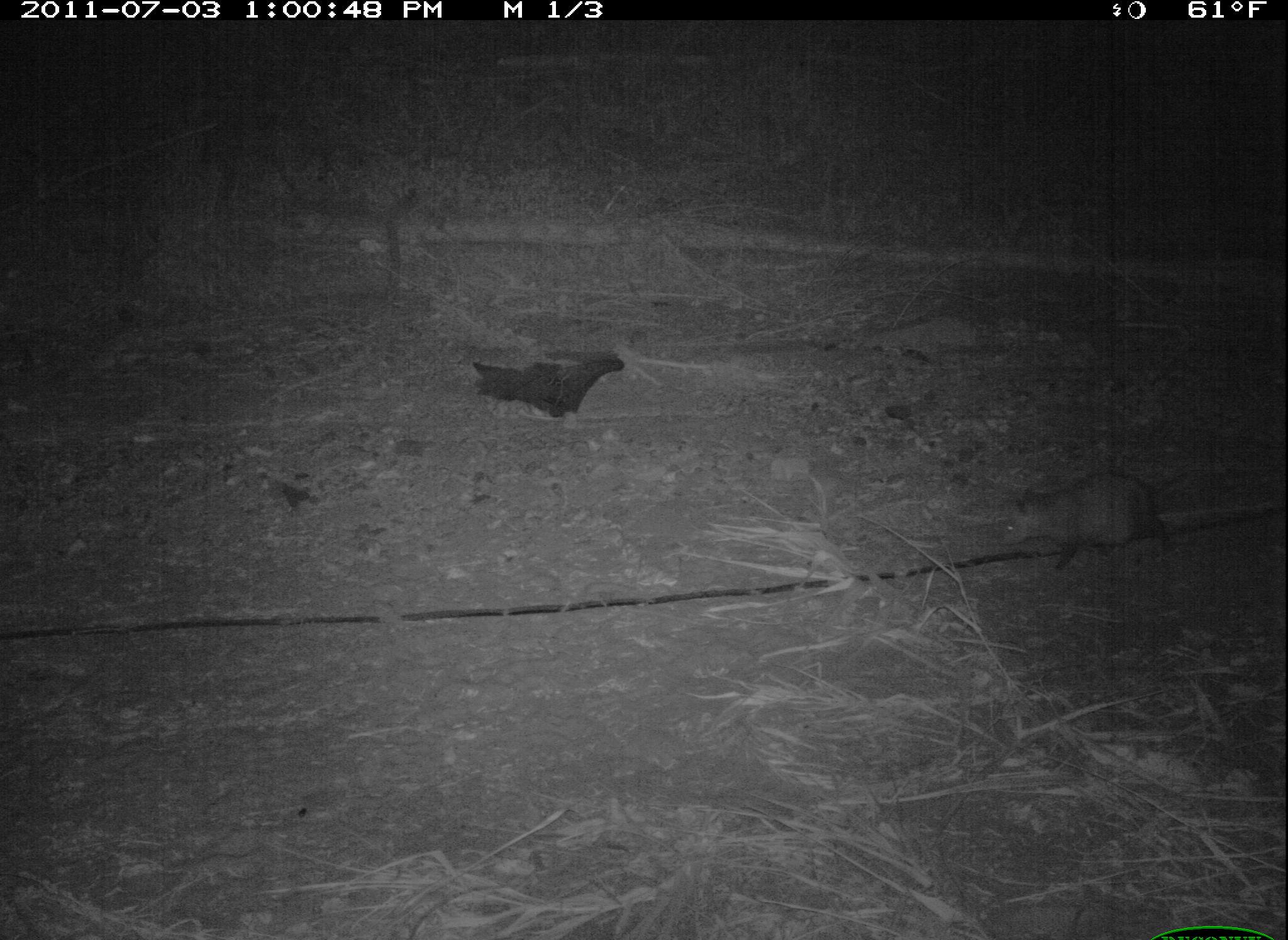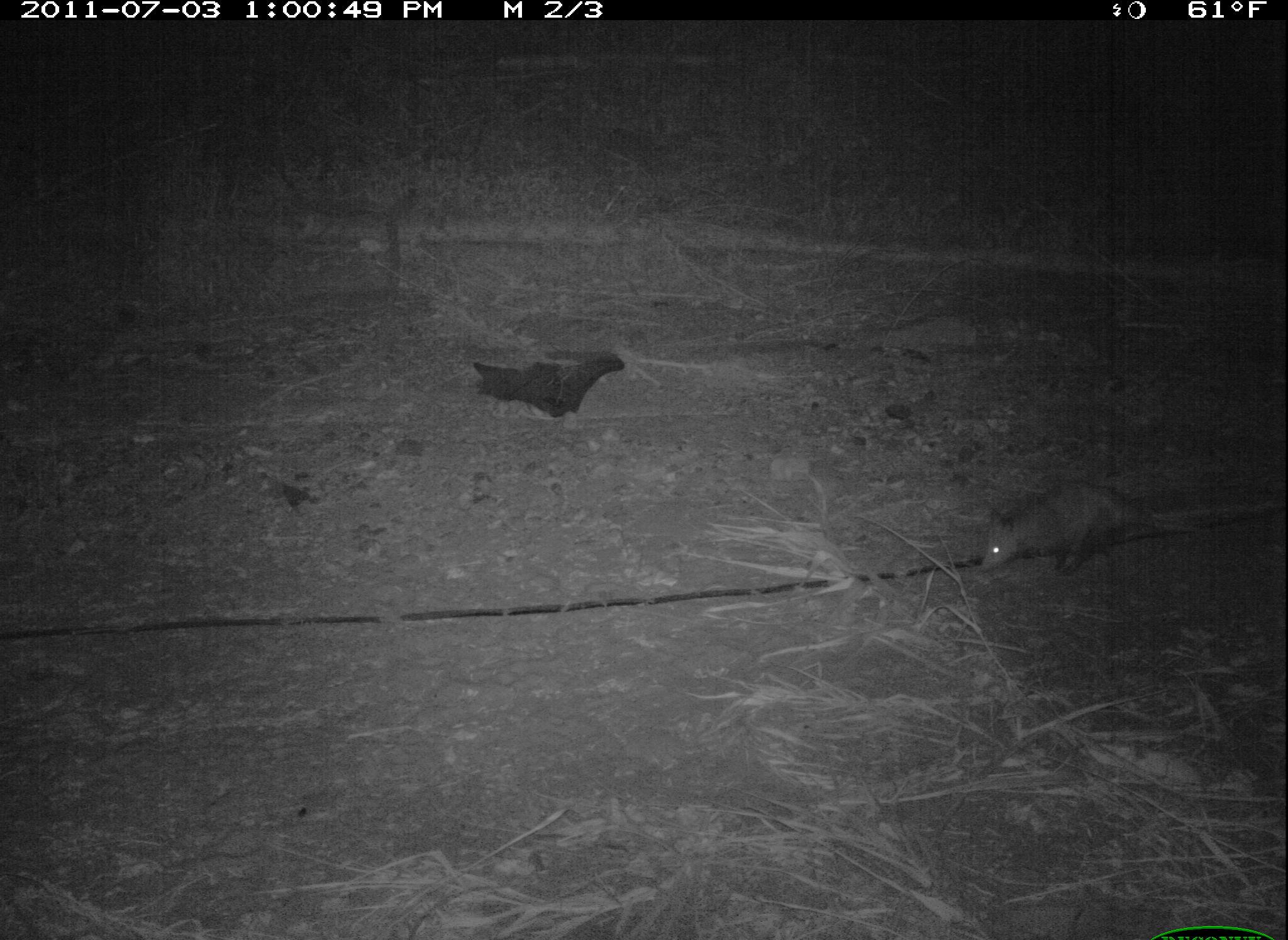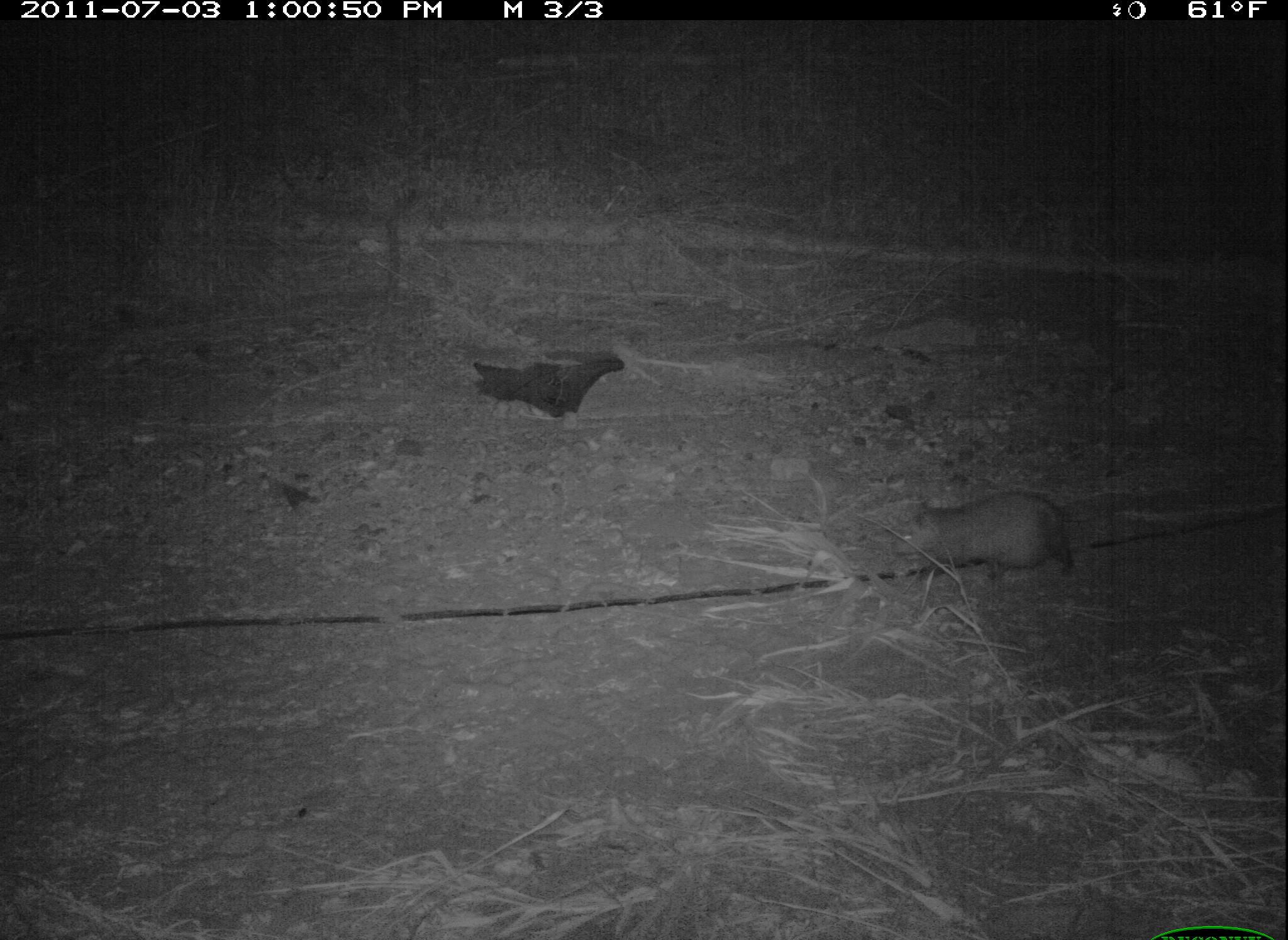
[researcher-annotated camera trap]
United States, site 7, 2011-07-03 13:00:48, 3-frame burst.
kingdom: Animalia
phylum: Chordata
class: Mammalia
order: Didelphimorphia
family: Didelphidae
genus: Didelphis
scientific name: Didelphis virginiana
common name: virginia opossum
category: opossum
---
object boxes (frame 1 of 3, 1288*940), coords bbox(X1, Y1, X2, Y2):
opossum: bbox(969, 461, 1209, 596)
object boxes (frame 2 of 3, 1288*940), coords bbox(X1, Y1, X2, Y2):
opossum: bbox(974, 472, 1187, 614)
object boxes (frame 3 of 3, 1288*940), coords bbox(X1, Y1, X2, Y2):
opossum: bbox(873, 483, 1153, 602)